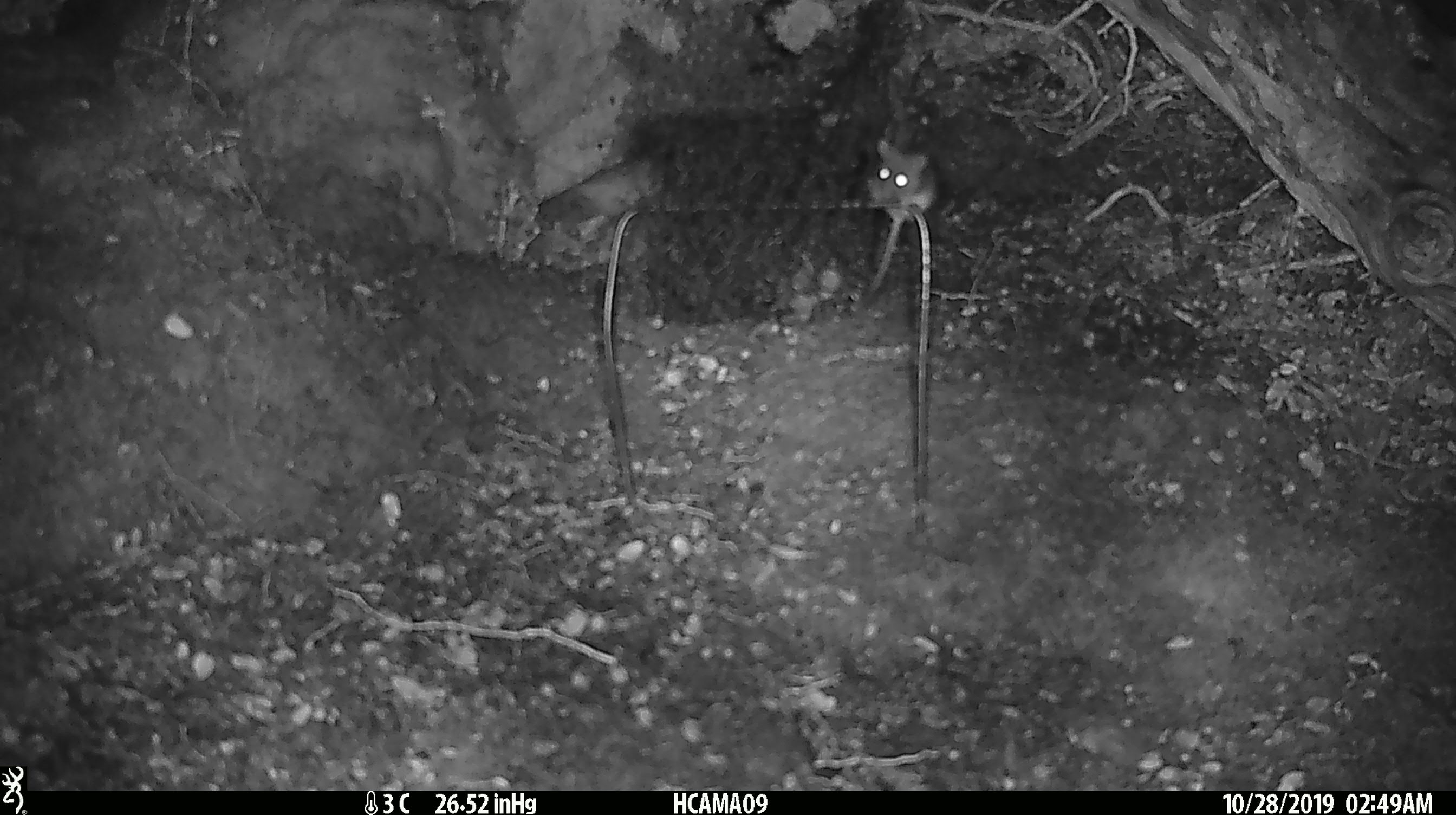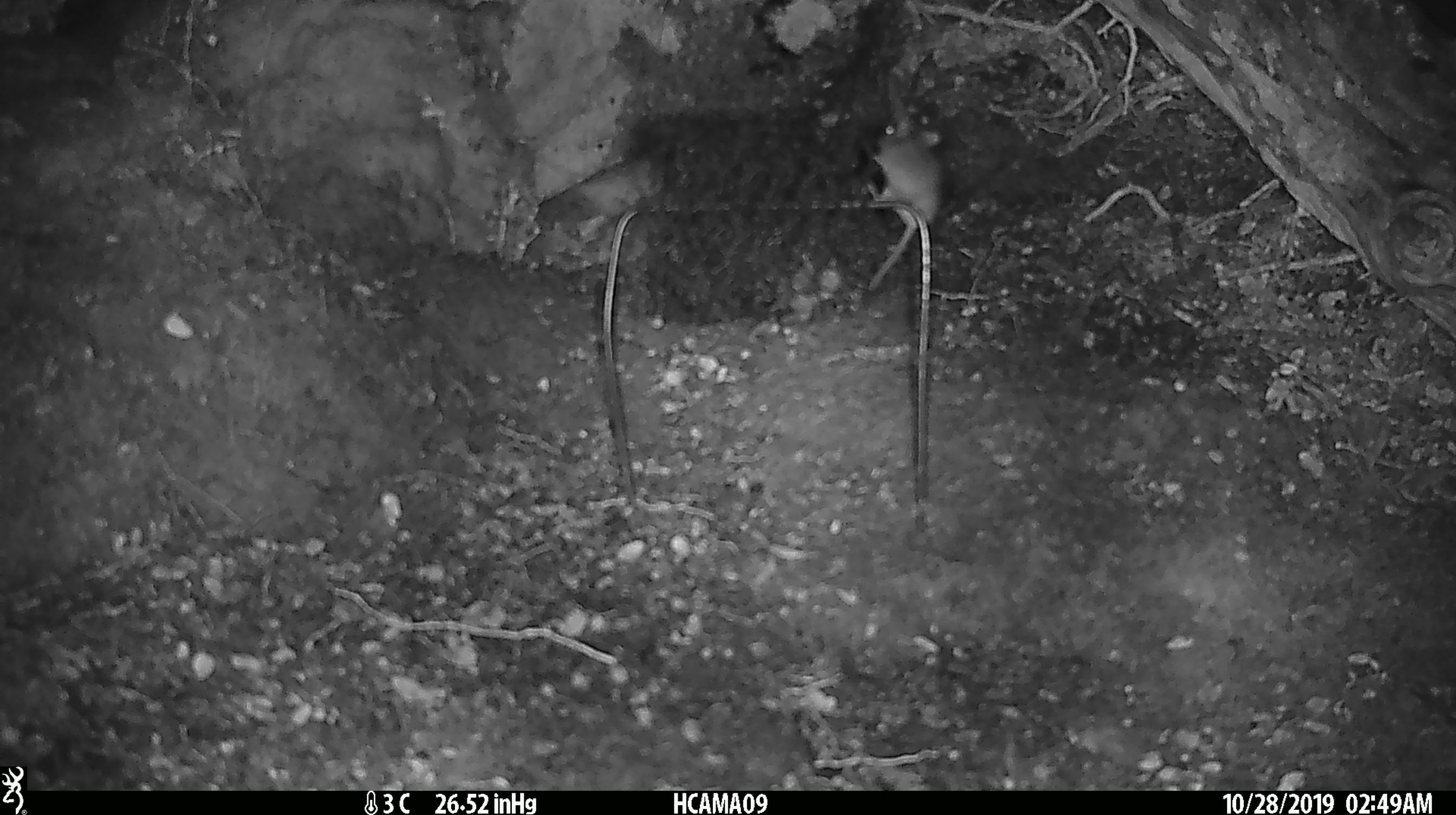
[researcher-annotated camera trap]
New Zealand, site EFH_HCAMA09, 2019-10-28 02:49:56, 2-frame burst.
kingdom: Animalia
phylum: Chordata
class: Mammalia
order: Rodentia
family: Muridae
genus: Mus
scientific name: Mus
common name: mouse